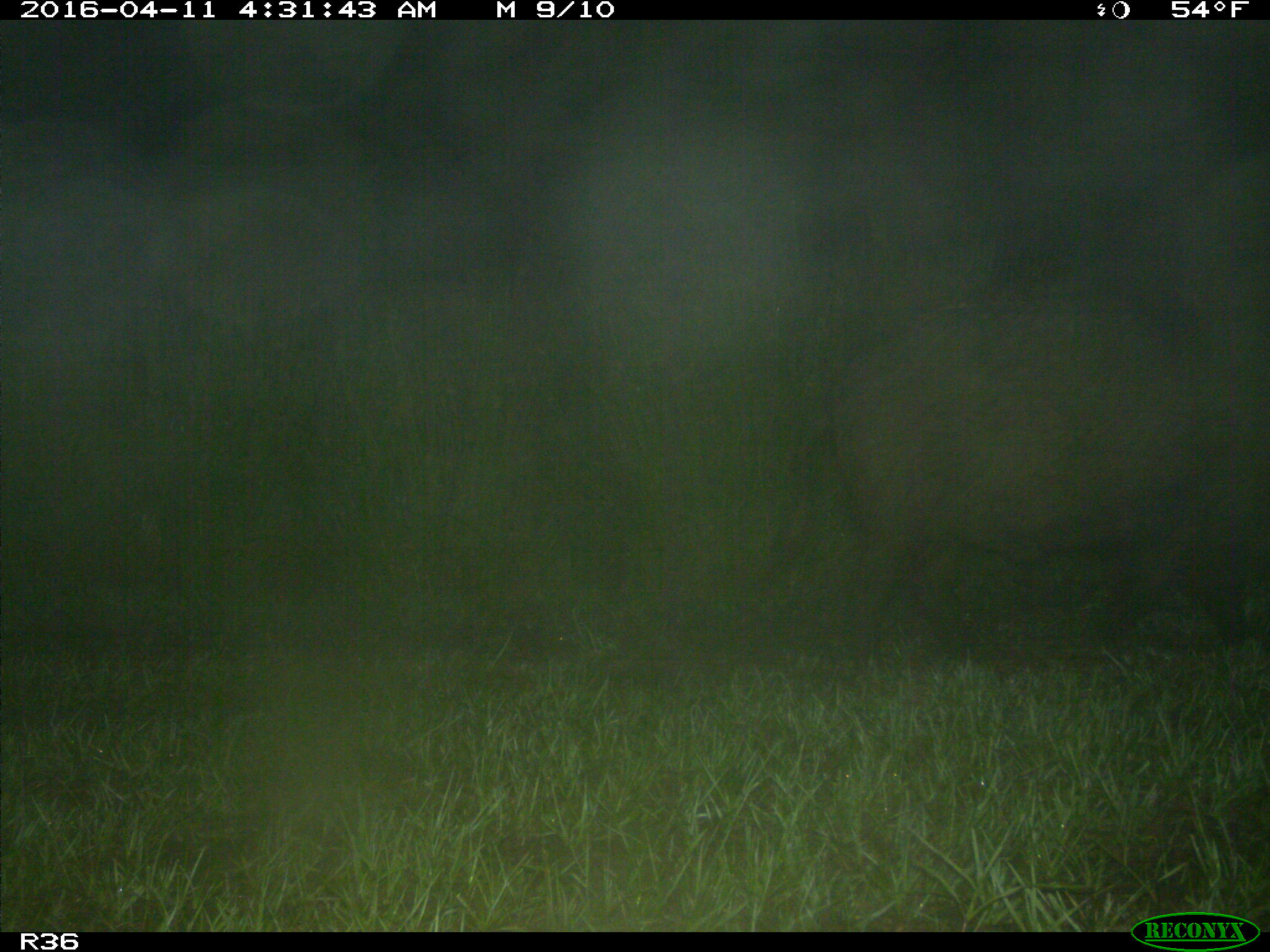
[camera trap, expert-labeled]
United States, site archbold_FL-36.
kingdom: Animalia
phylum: Chordata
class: Mammalia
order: Artiodactyla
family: Suidae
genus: Sus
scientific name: Sus scrofa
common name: wild boar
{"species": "Sus scrofa (wild boar)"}